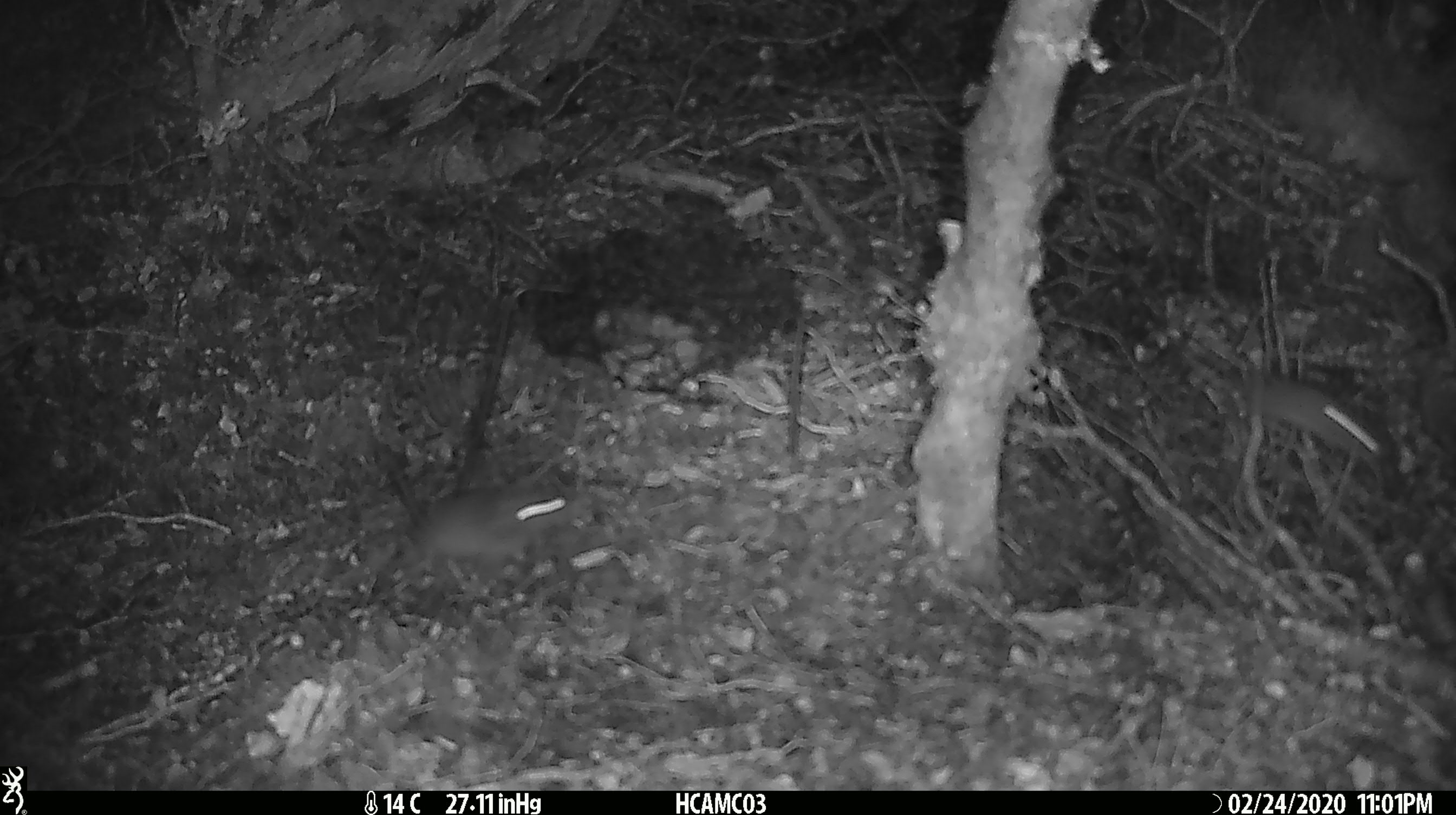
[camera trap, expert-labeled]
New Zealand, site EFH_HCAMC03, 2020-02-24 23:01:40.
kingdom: Animalia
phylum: Chordata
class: Mammalia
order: Rodentia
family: Muridae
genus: Mus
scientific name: Mus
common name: mouse